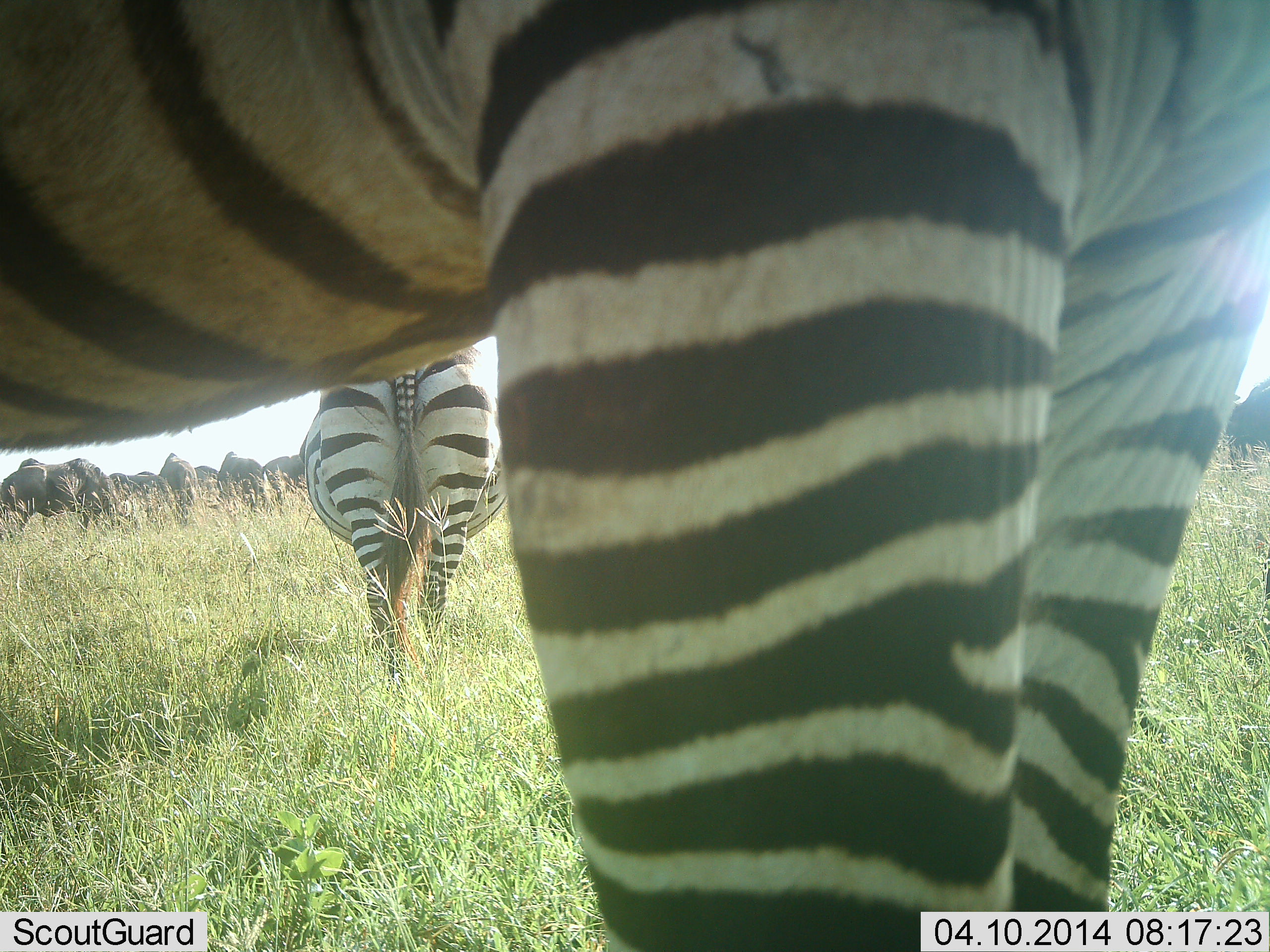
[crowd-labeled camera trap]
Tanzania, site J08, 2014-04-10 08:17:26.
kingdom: Animalia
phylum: Chordata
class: Mammalia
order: Artiodactyla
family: Bovidae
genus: Connochaetes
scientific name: Connochaetes taurinus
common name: blue wildebeest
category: wildebeest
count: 11-50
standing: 40%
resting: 0%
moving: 10%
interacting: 0%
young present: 0%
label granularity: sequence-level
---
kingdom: Animalia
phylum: Chordata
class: Mammalia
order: Perissodactyla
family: Equidae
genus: Equus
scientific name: Equus quagga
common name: plains zebra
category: zebra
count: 2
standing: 93%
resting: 7%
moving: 0%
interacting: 0%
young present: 0%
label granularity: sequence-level